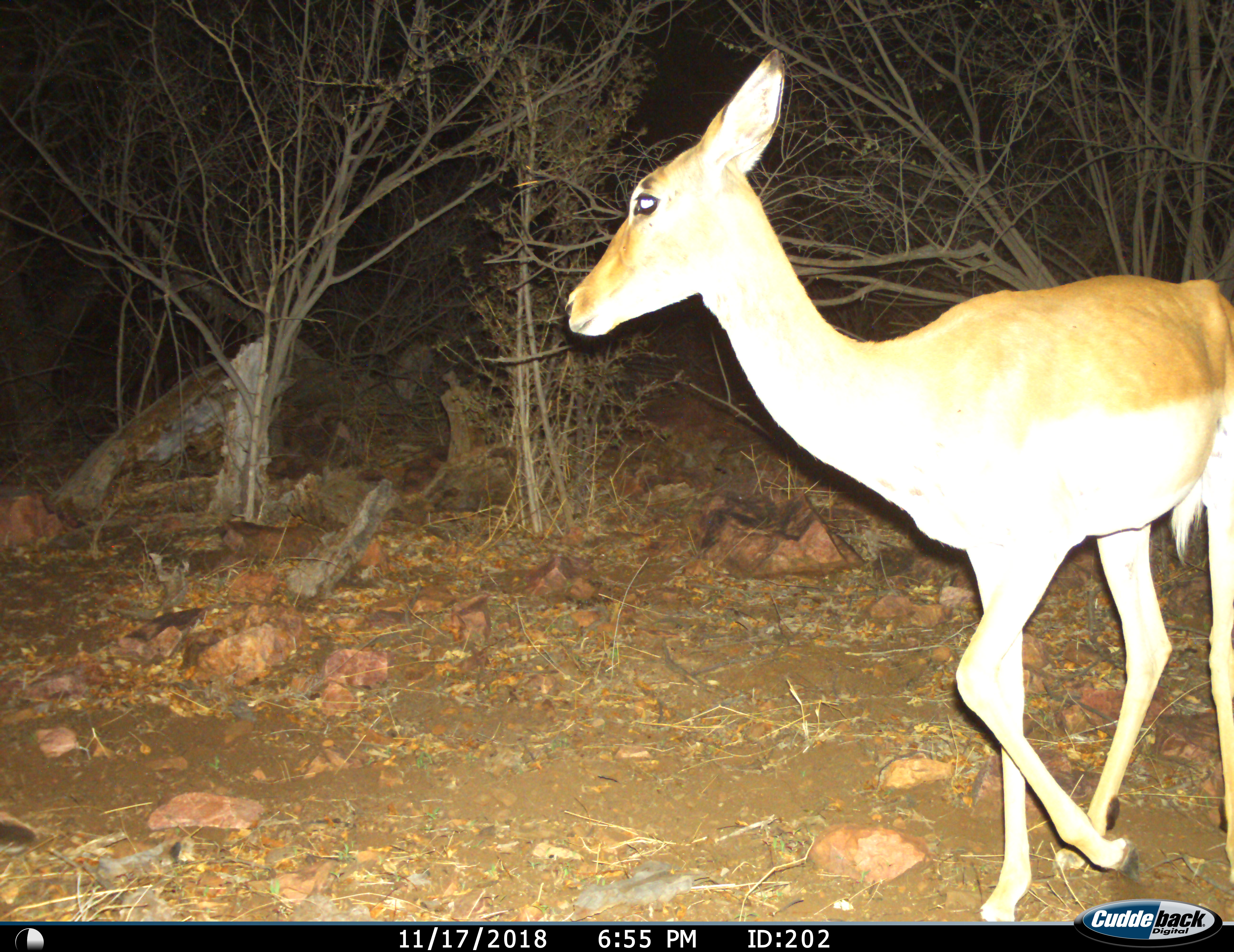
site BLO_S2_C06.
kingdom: Animalia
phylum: Chordata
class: Mammalia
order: Artiodactyla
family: Bovidae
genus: Aepyceros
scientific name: Aepyceros melampus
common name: impala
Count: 1.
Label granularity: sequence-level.